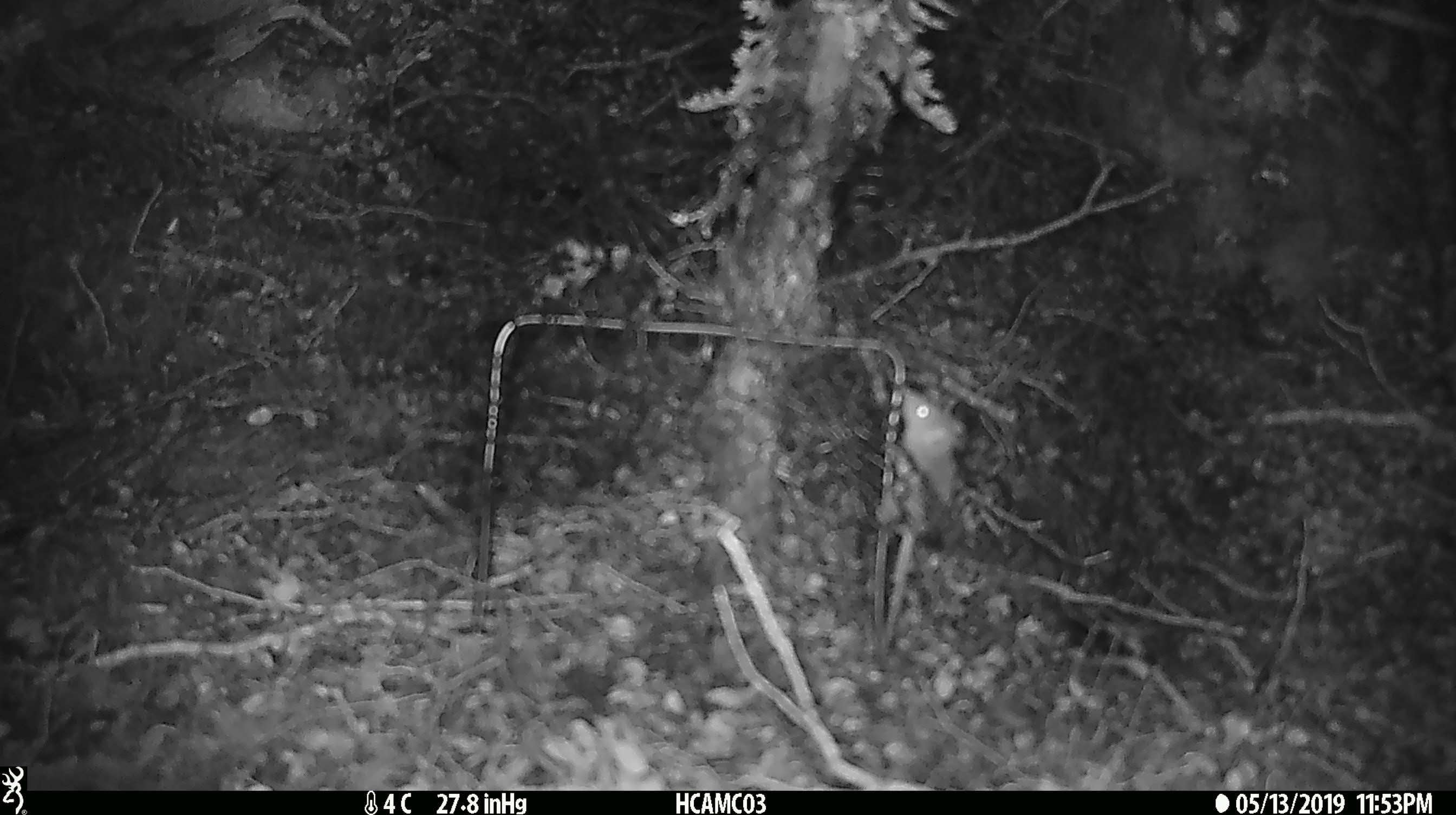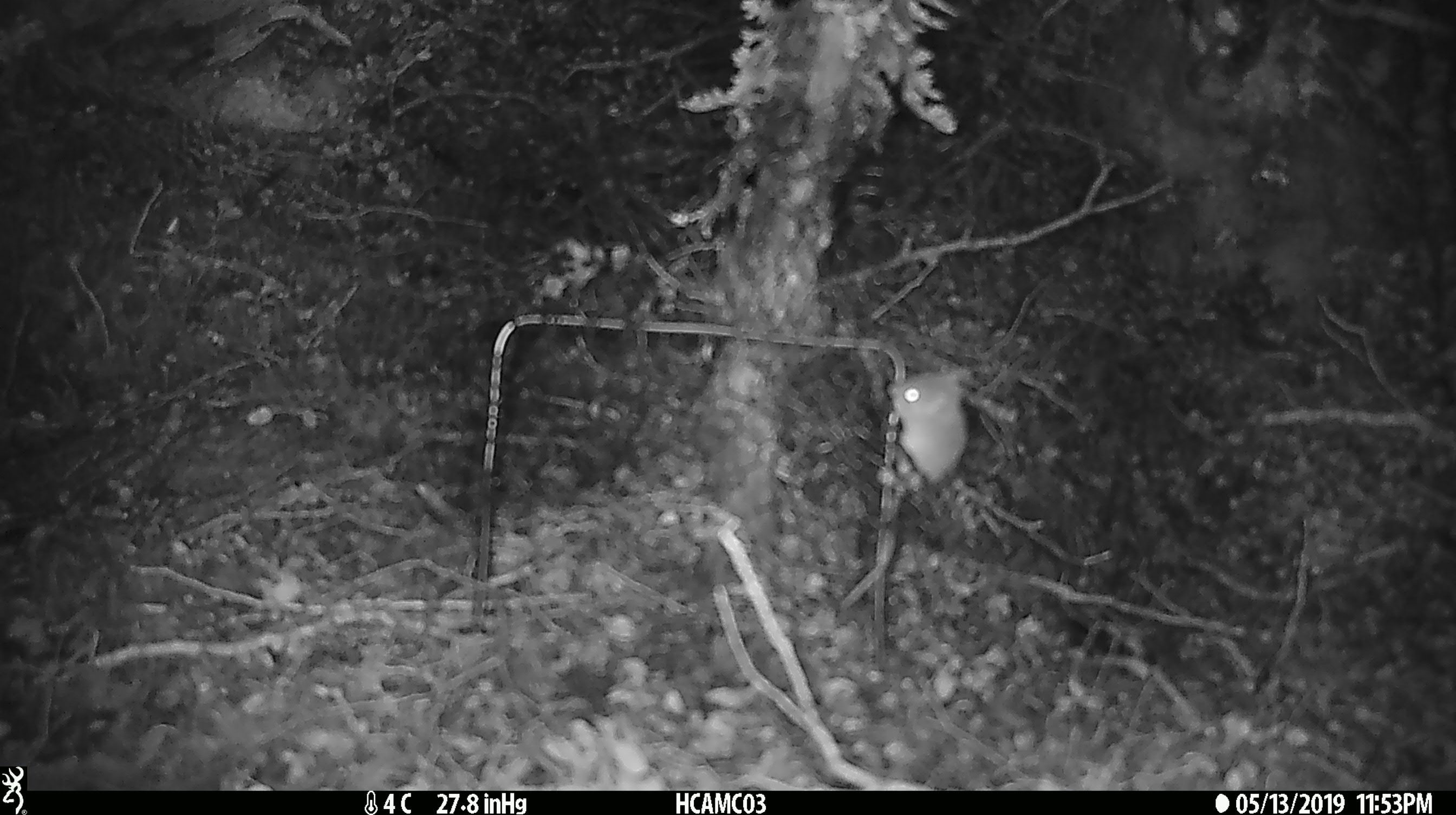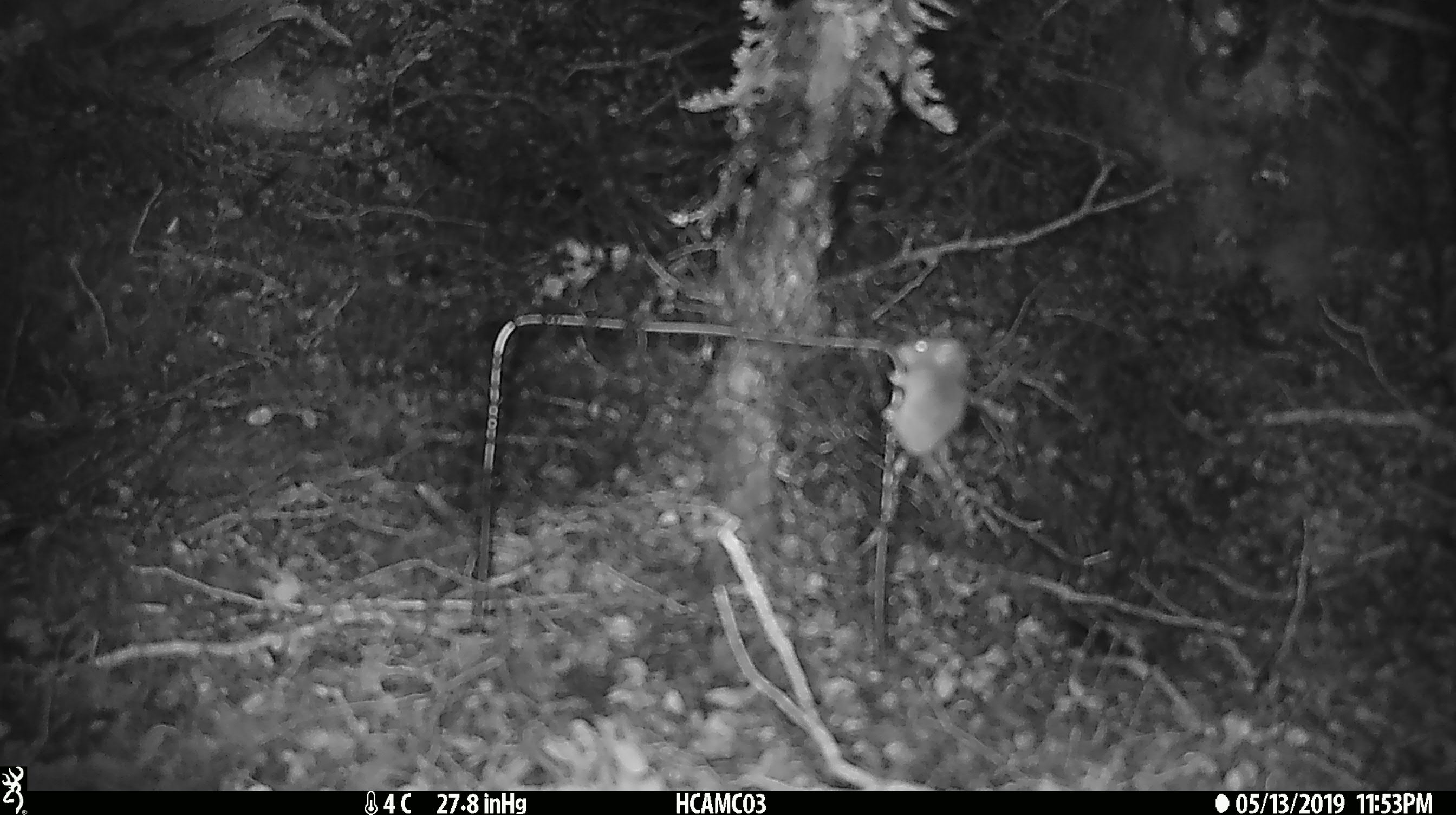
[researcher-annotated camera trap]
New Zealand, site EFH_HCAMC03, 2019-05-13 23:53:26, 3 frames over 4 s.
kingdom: Animalia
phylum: Chordata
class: Mammalia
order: Rodentia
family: Muridae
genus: Mus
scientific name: Mus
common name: mouse